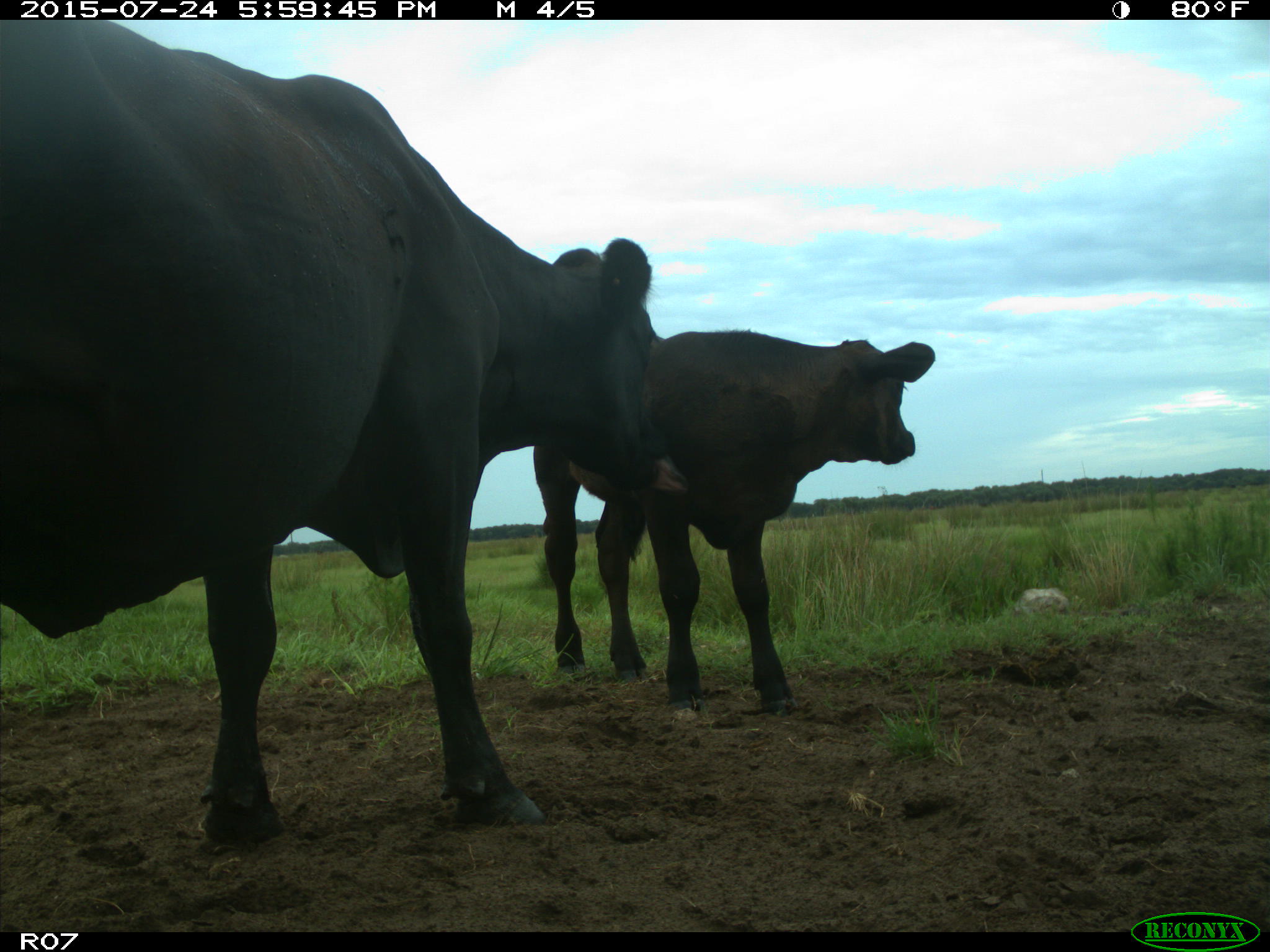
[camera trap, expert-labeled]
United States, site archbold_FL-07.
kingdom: Animalia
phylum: Chordata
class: Mammalia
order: Artiodactyla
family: Bovidae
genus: Bos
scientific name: Bos taurus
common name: domestic cow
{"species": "Bos taurus (domestic cow)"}